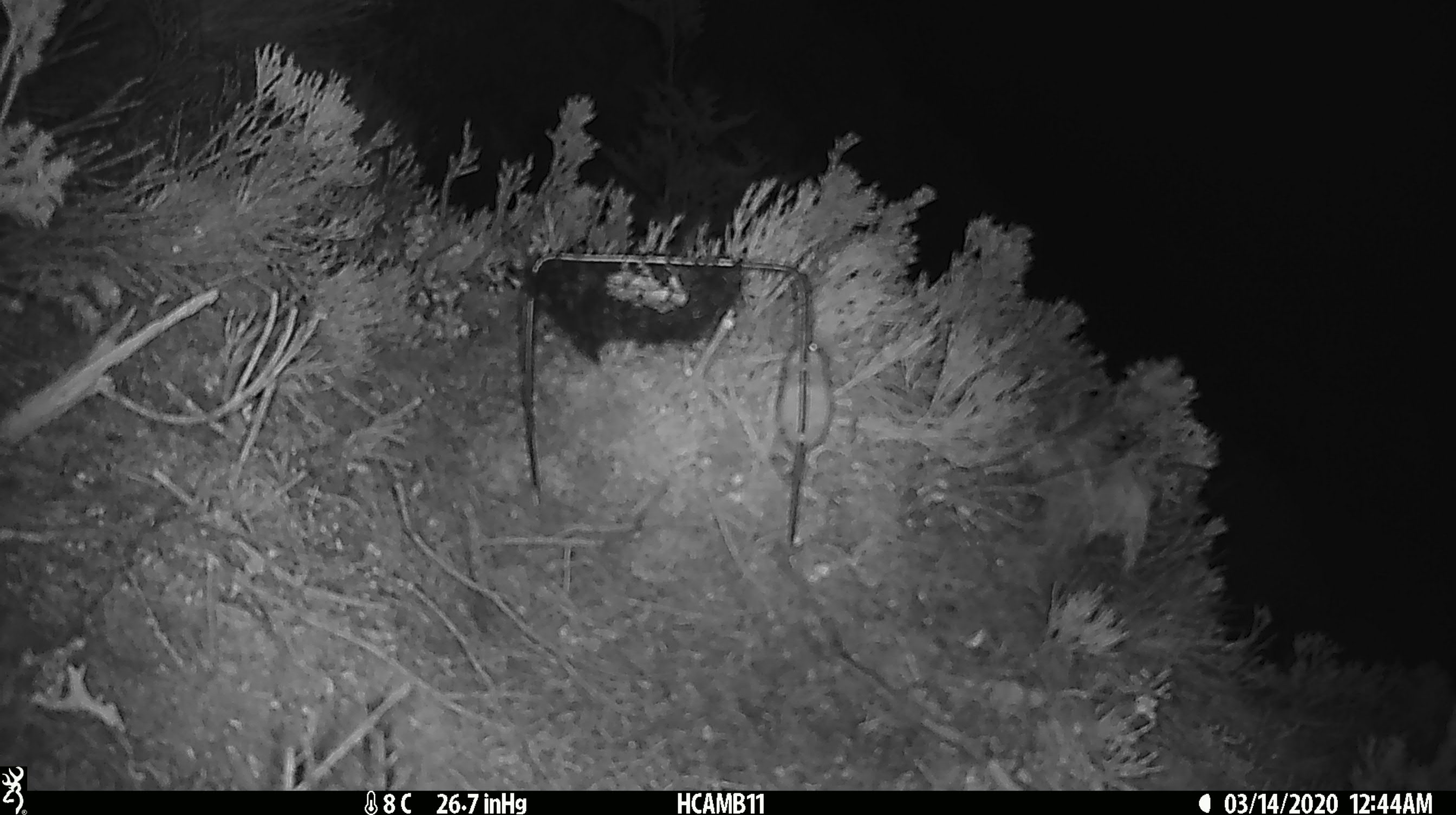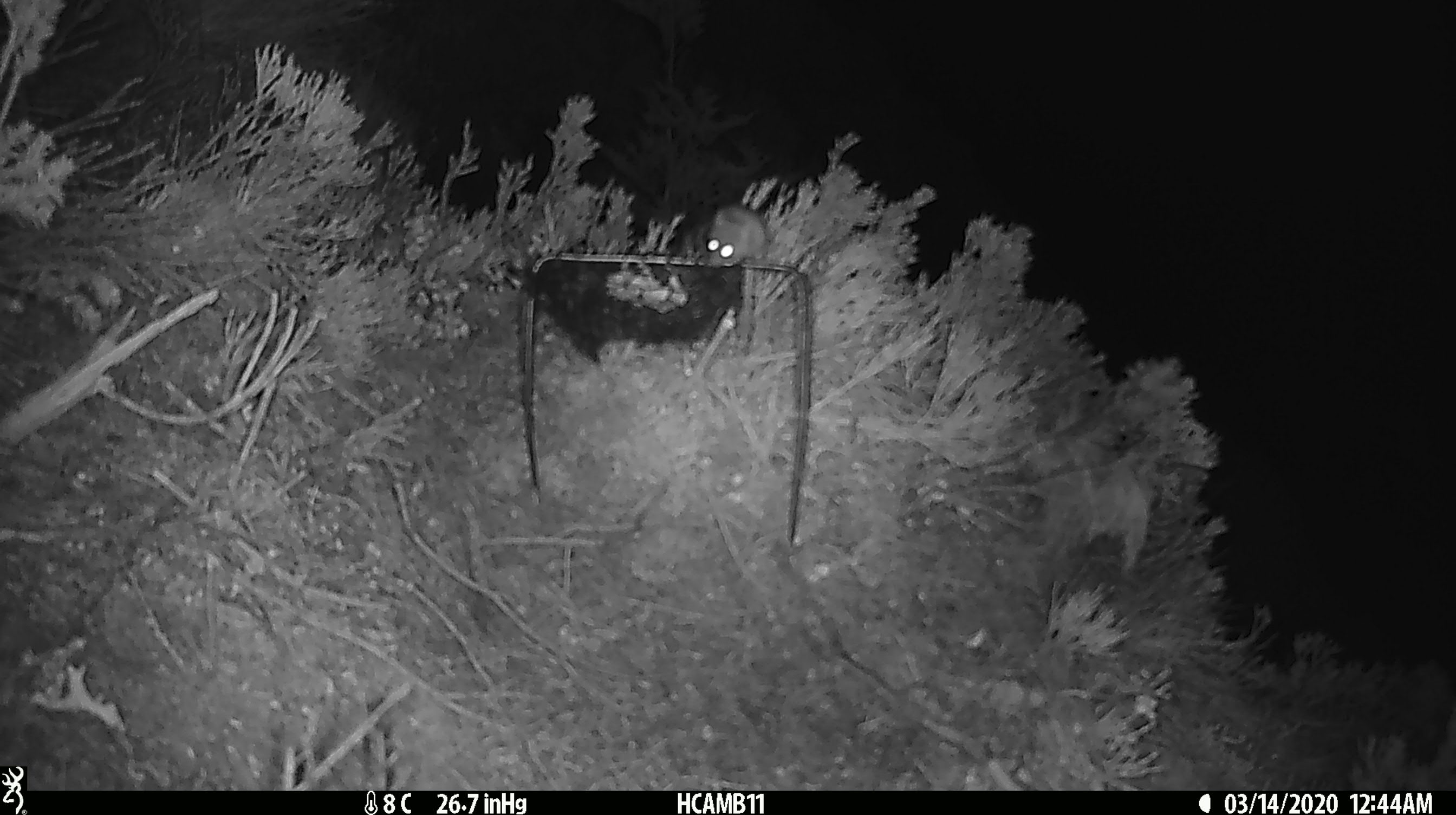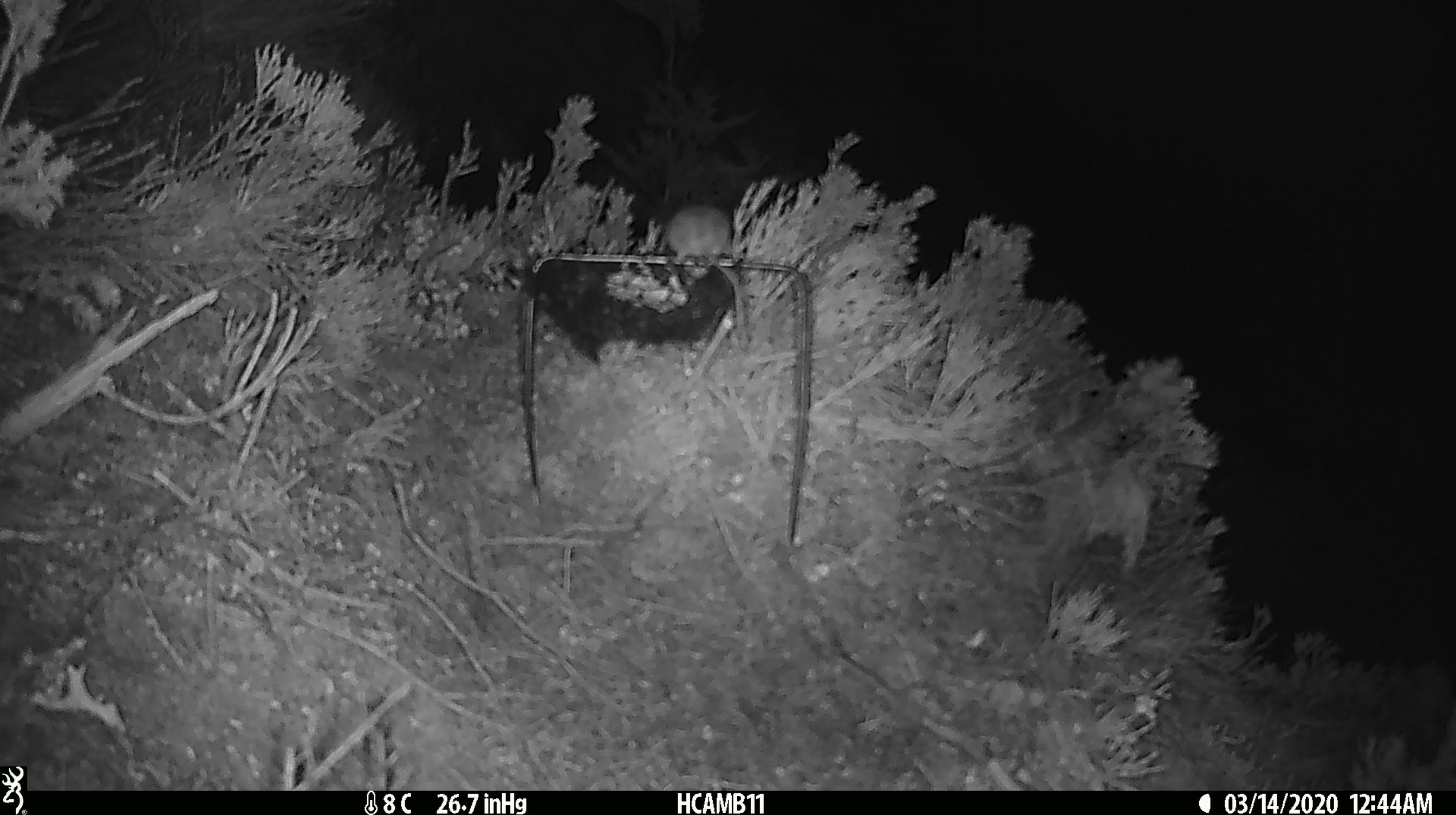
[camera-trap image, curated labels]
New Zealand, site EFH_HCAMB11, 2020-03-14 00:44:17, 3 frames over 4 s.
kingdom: Animalia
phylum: Chordata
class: Mammalia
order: Rodentia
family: Muridae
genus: Mus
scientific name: Mus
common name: mouse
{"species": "mouse (Mus)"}